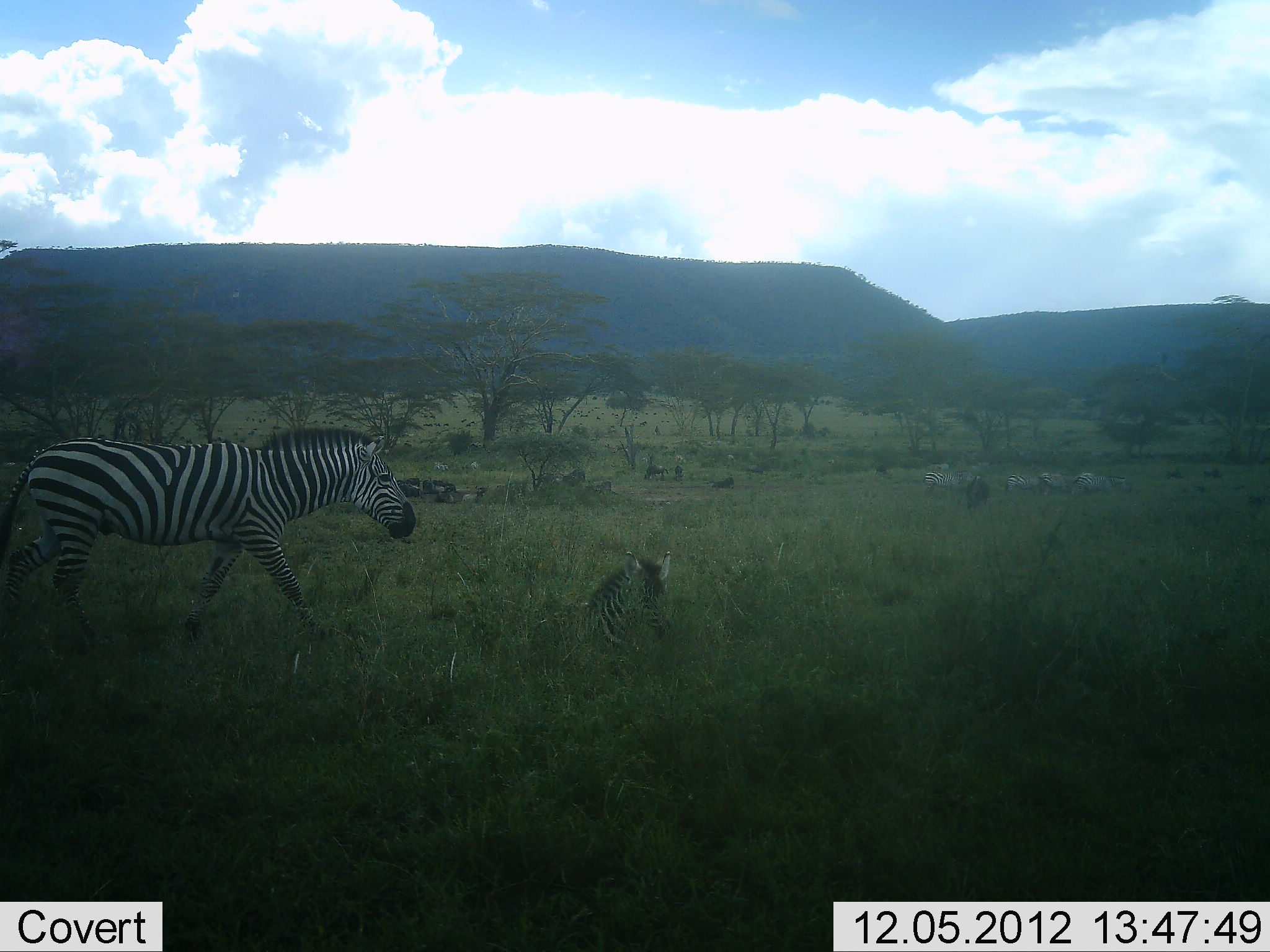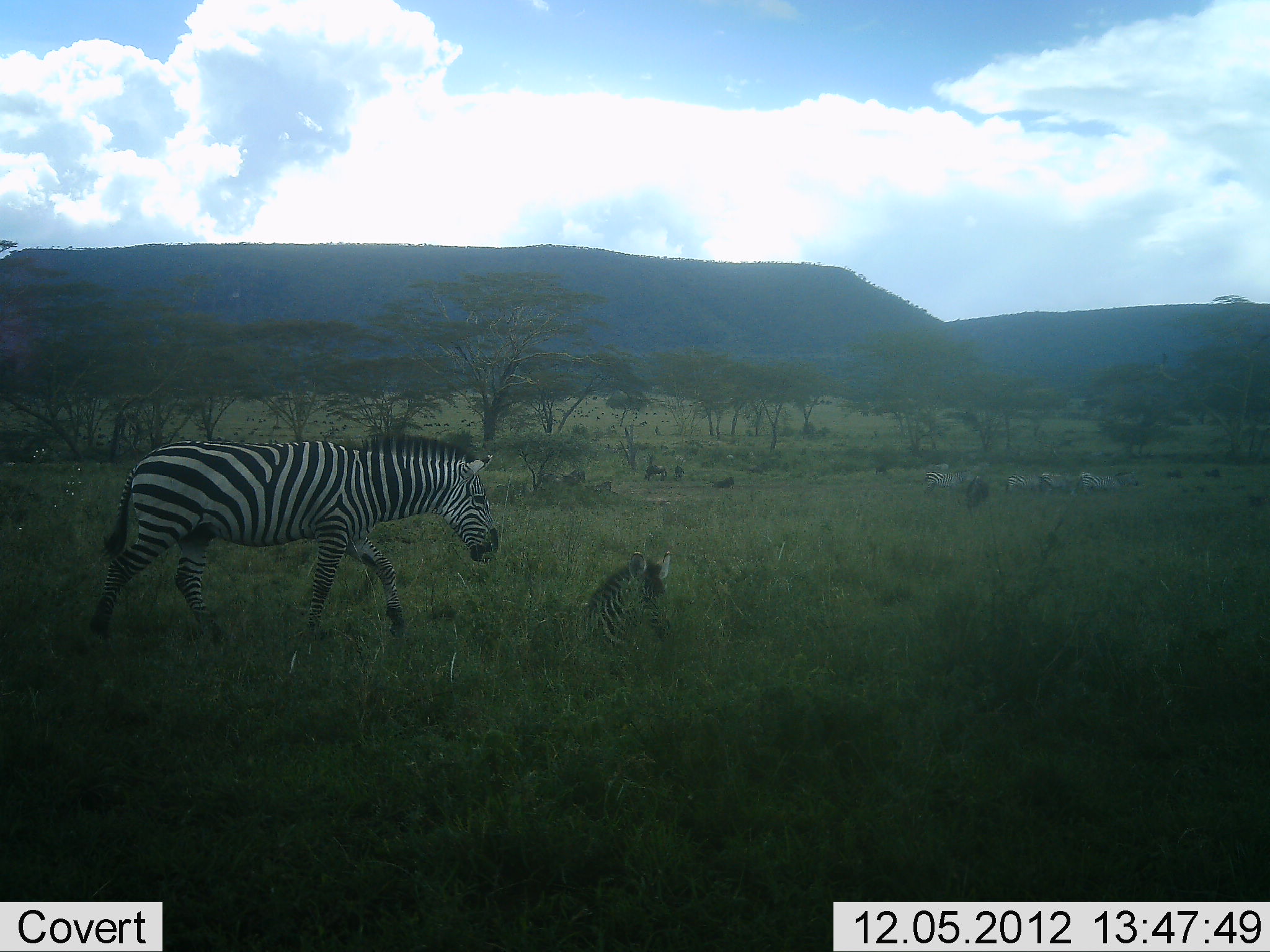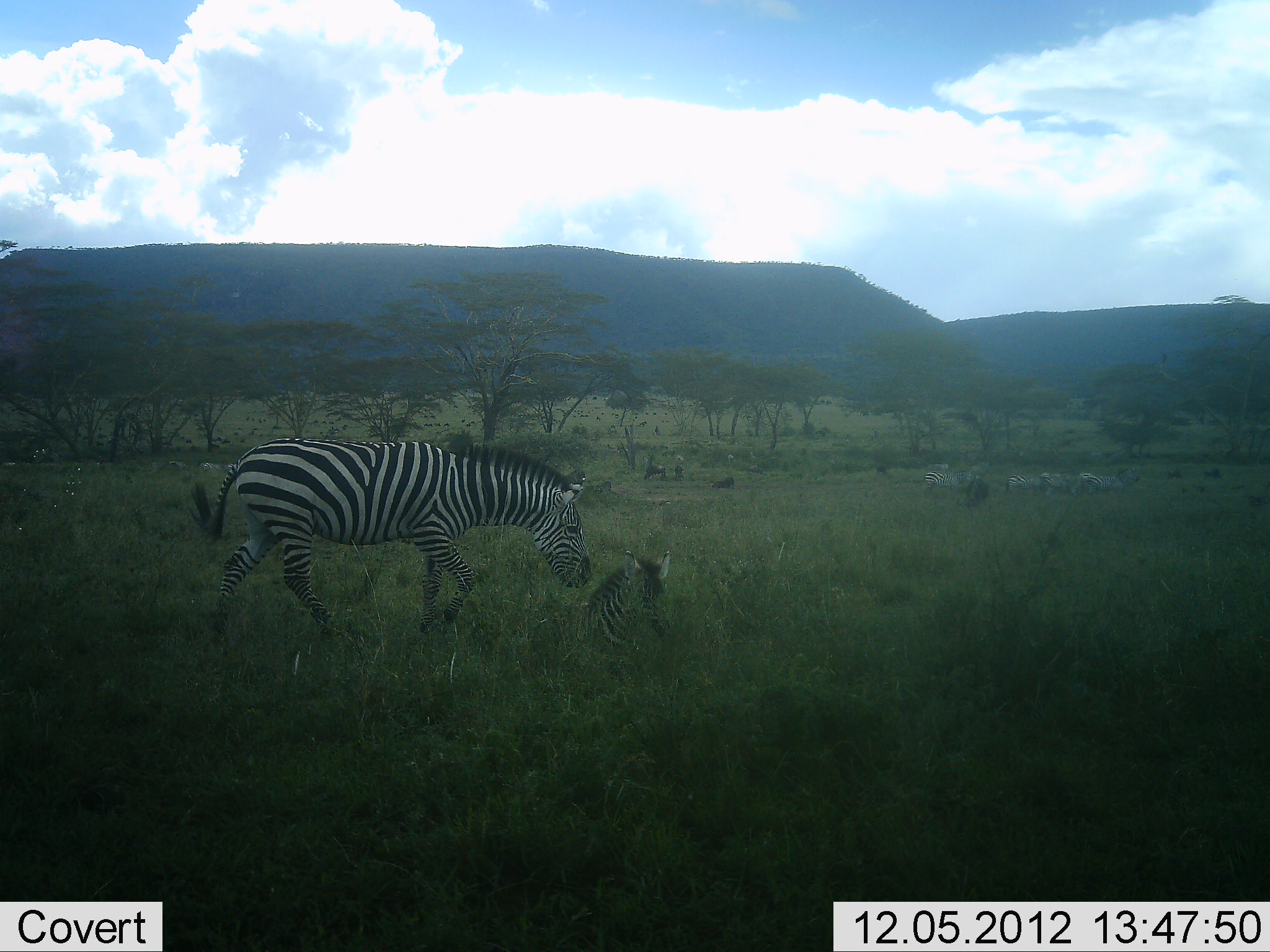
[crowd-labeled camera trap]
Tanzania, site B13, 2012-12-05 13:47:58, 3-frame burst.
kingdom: Animalia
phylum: Chordata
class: Mammalia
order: Perissodactyla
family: Equidae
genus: Equus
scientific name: Equus quagga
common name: plains zebra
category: zebra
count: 6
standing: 36%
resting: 64%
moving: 73%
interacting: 18%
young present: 45%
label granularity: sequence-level